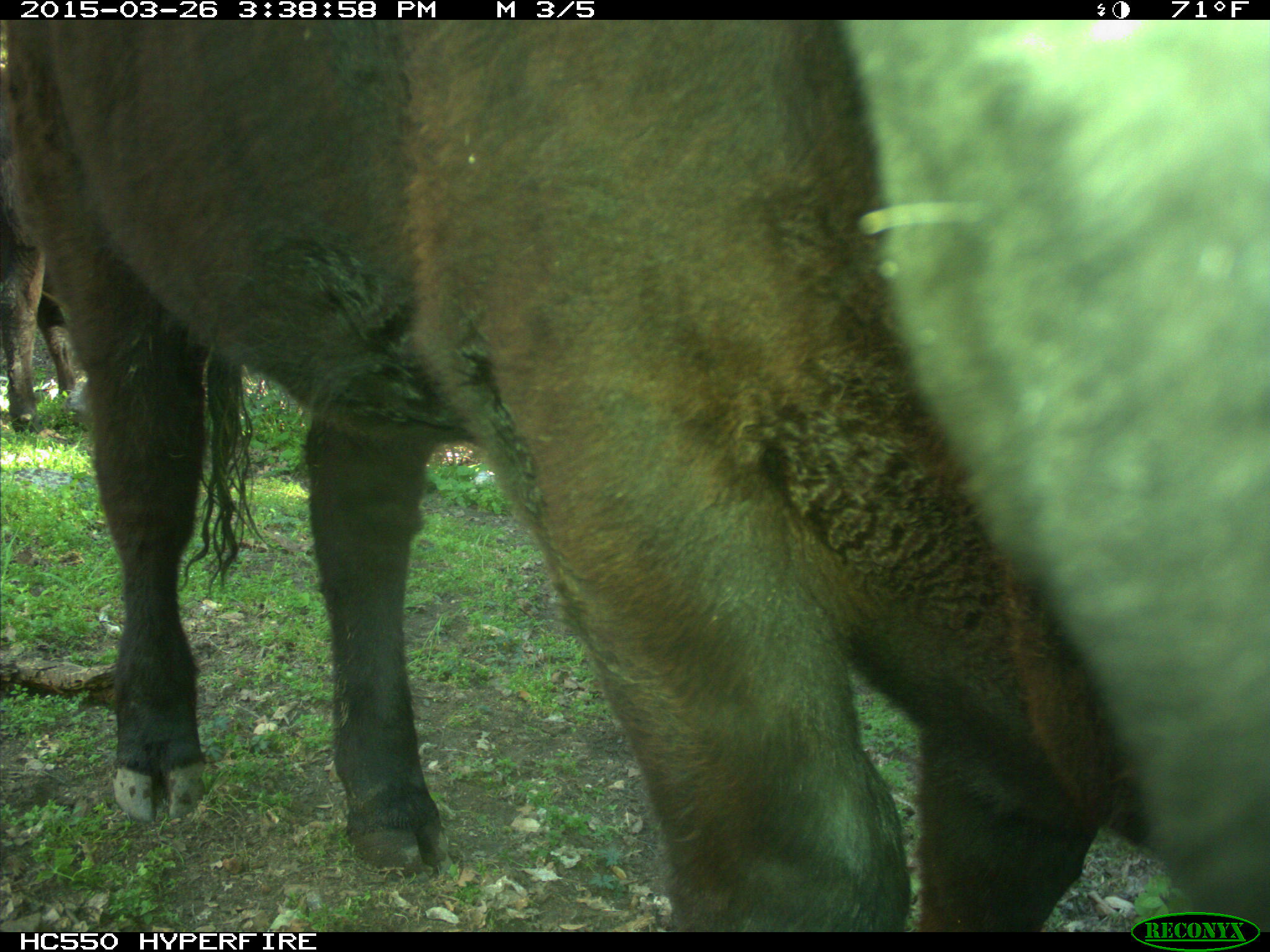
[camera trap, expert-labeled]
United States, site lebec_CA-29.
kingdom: Animalia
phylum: Chordata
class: Mammalia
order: Artiodactyla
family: Bovidae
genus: Bos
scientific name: Bos taurus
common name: domestic cow